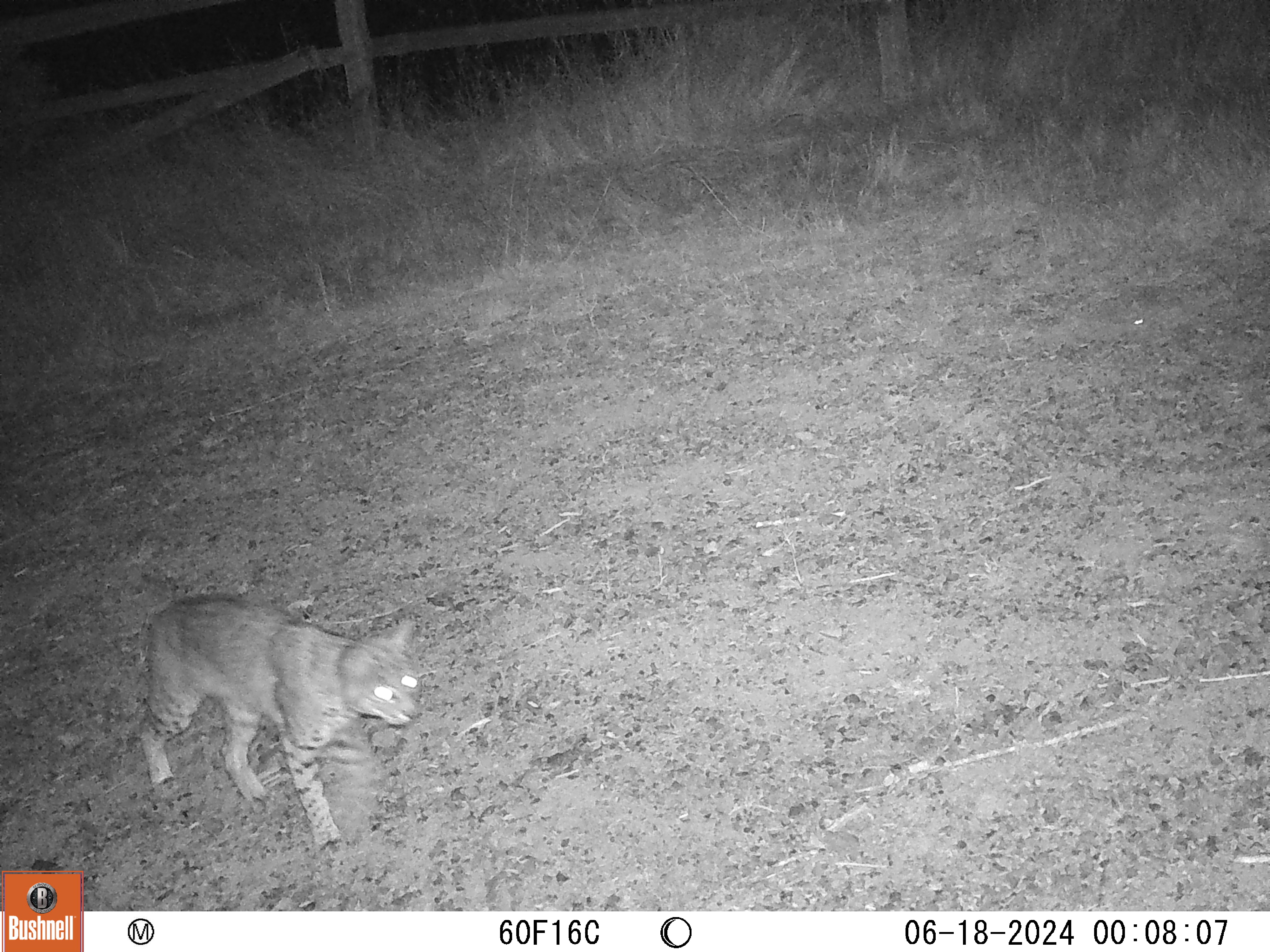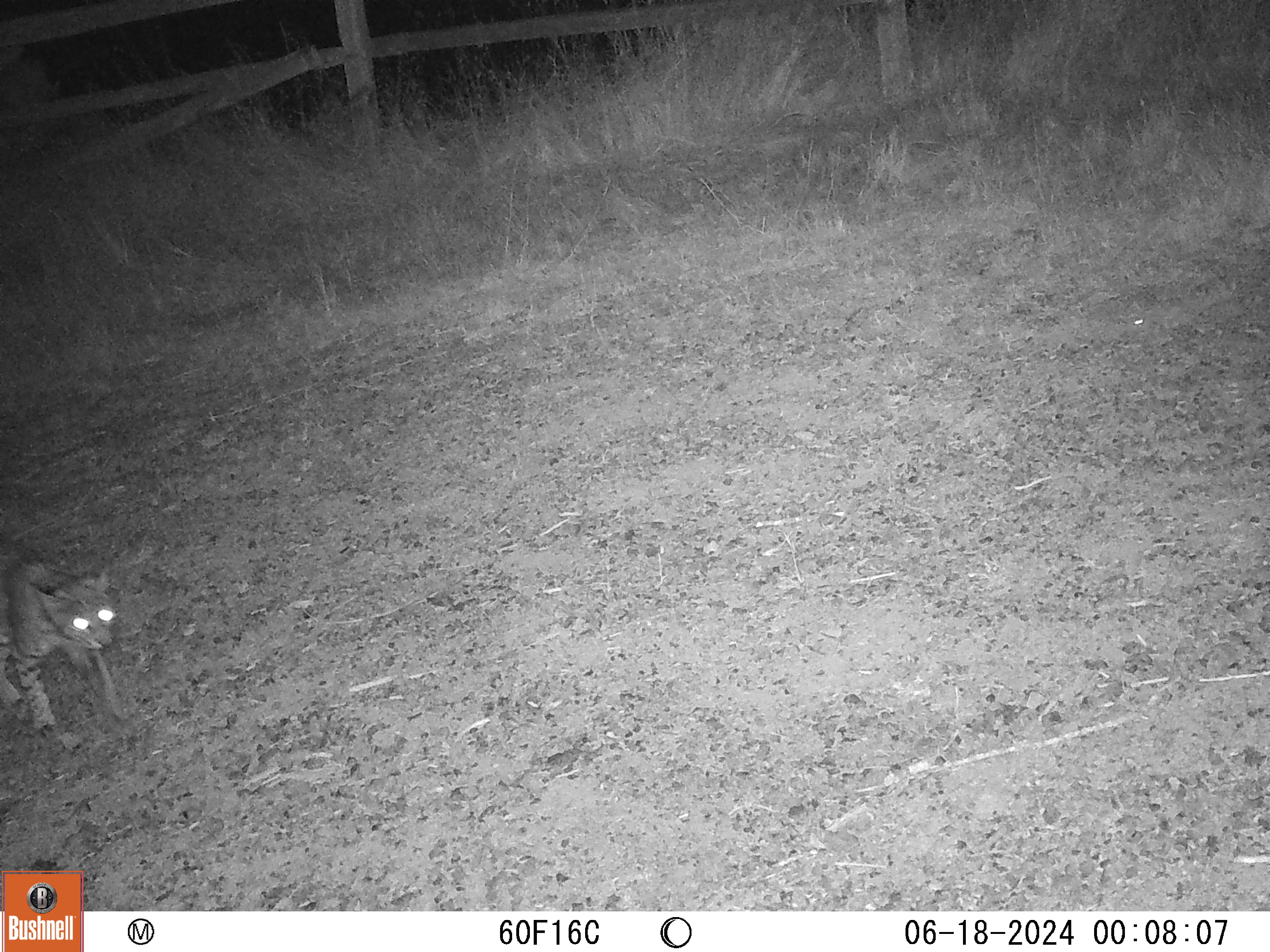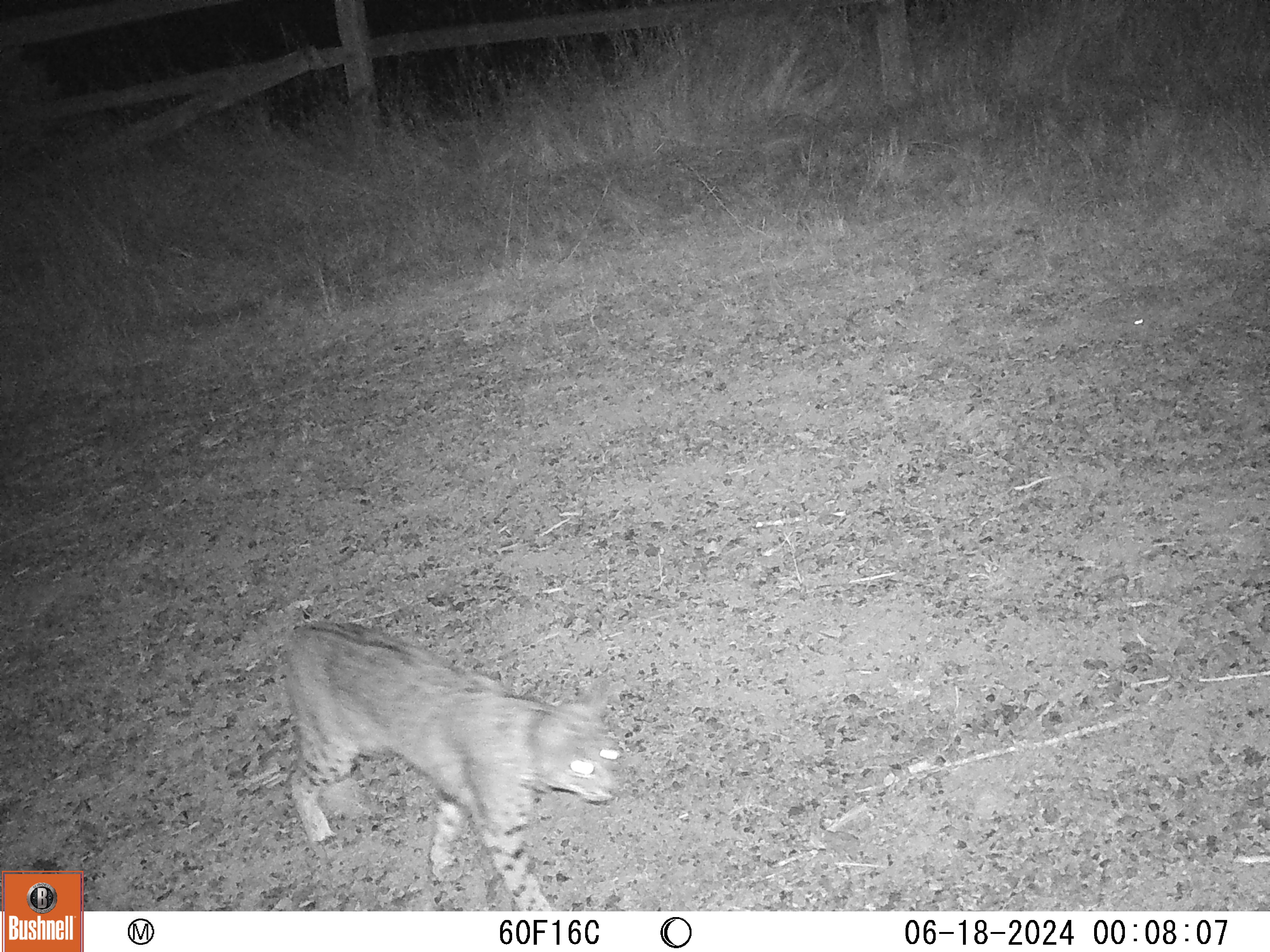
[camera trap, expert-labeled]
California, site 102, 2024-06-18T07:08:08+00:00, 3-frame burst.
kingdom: Animalia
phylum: Chordata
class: Mammalia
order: Carnivora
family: Felidae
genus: Lynx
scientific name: Lynx rufus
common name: bobcat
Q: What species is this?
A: Bobcat (Lynx rufus).